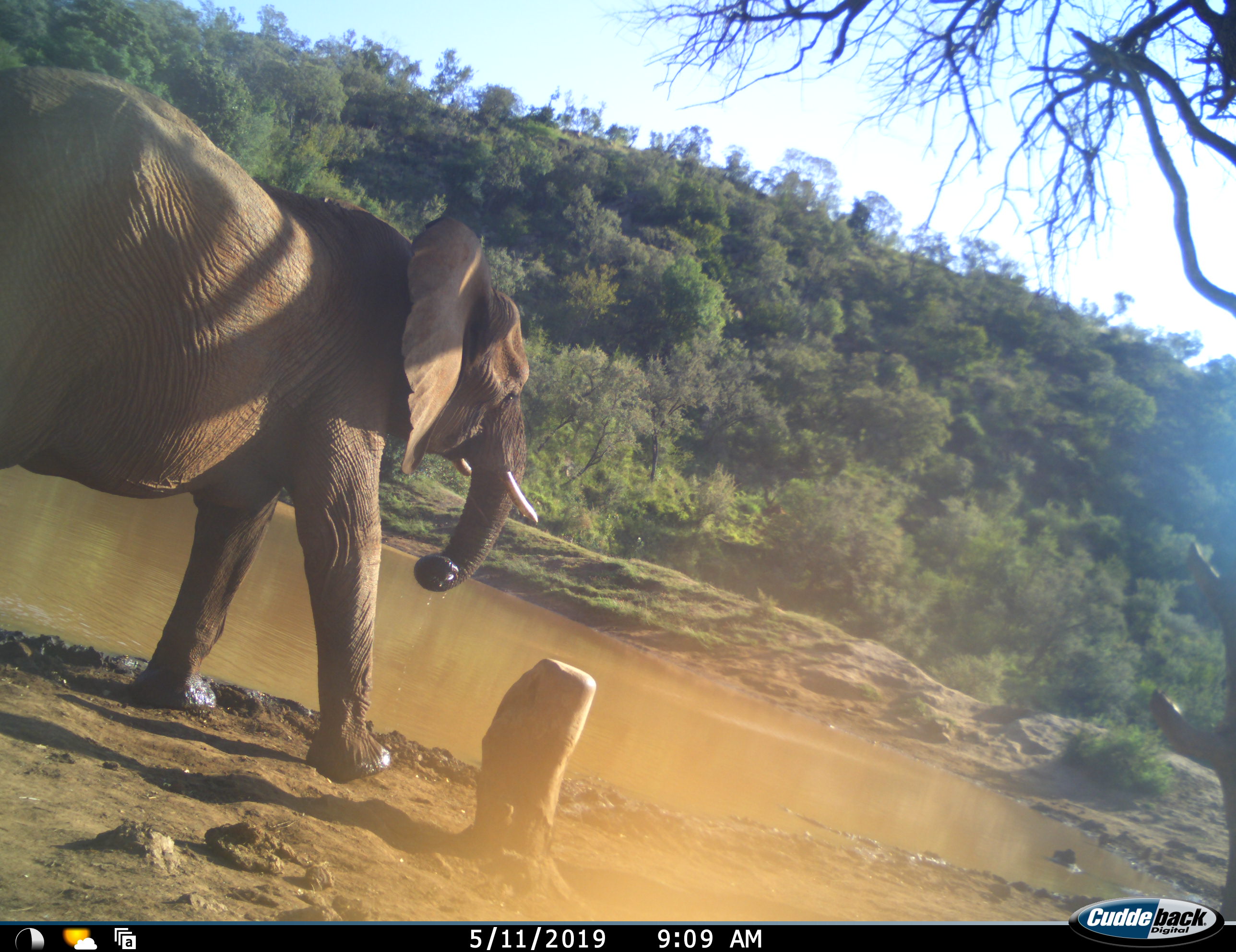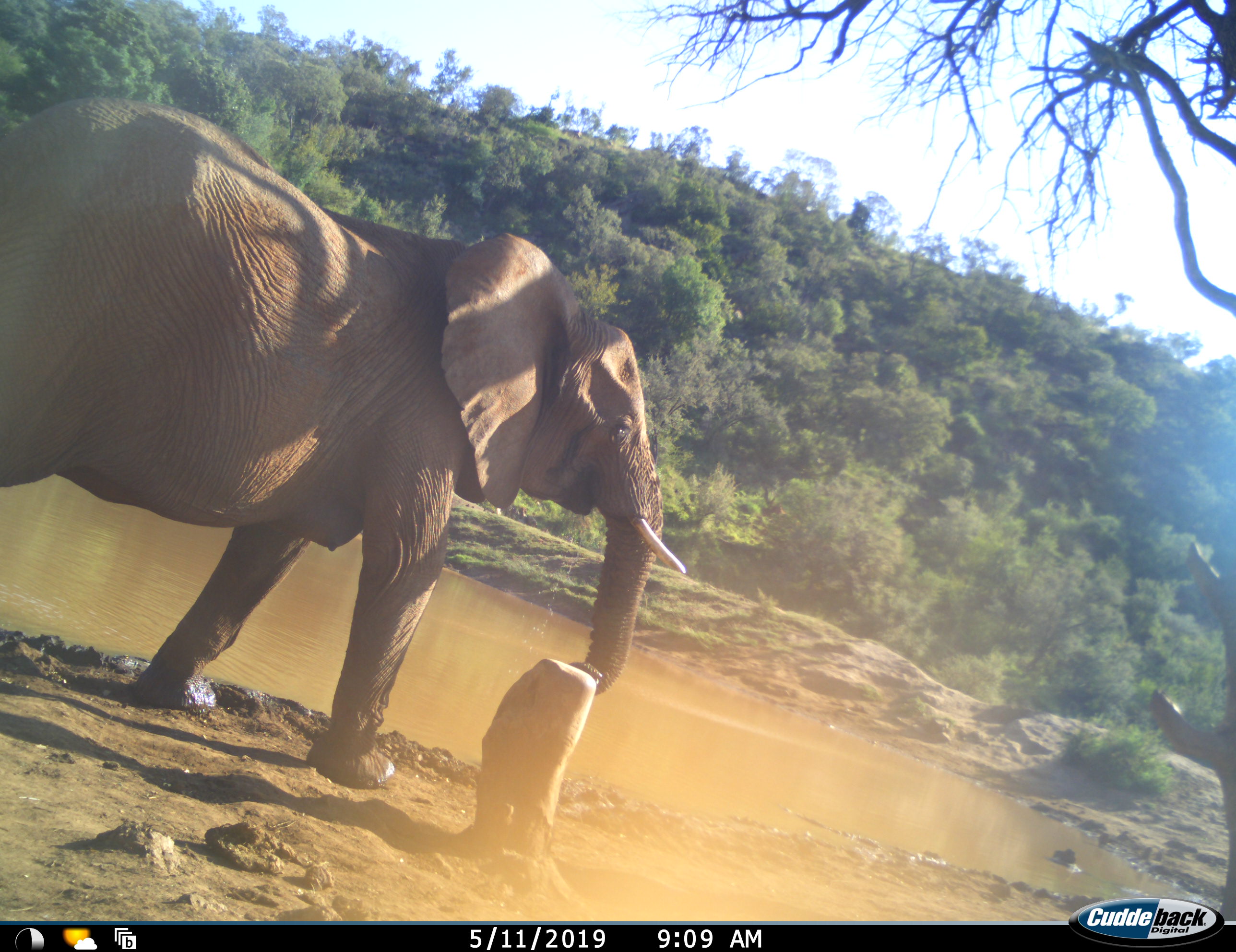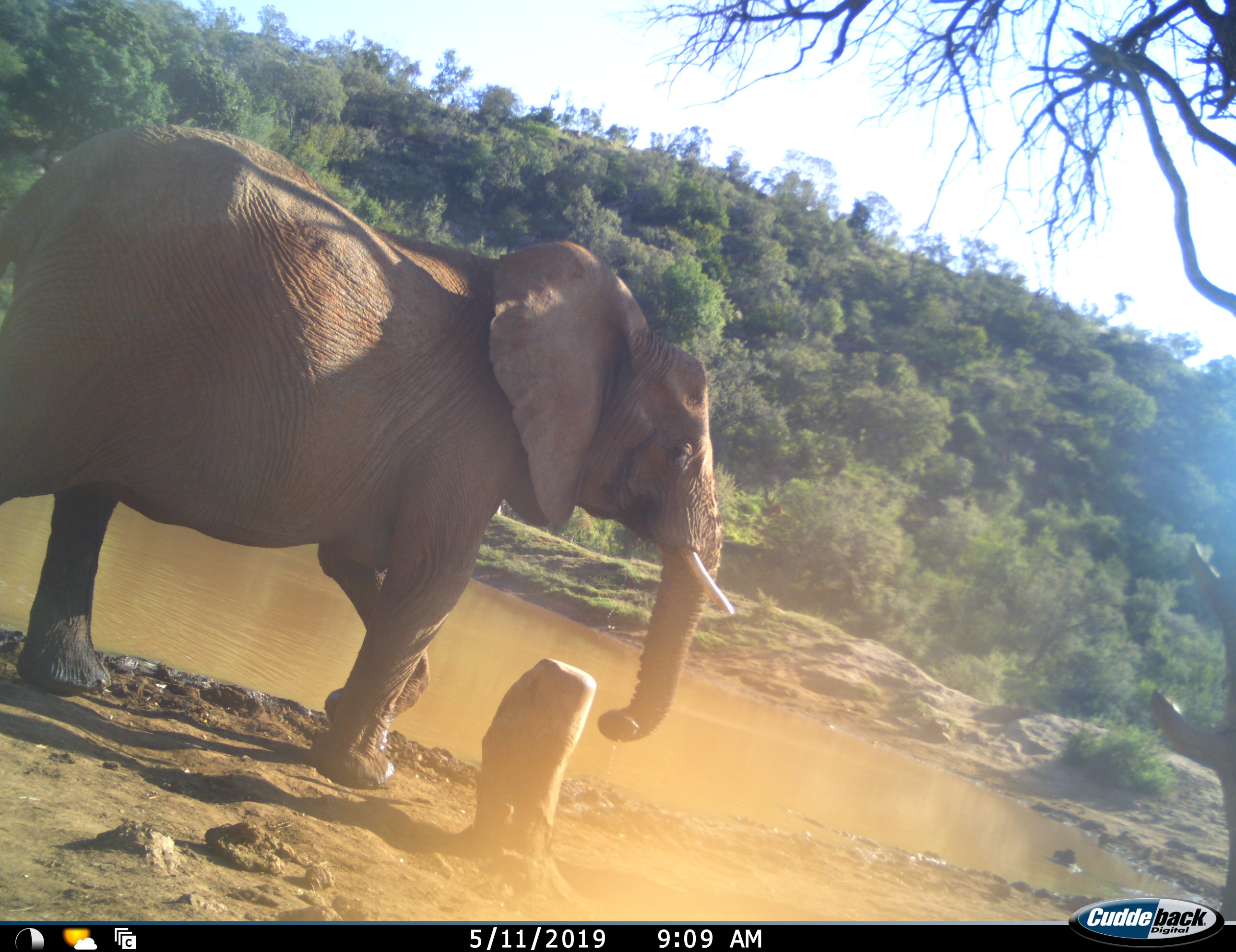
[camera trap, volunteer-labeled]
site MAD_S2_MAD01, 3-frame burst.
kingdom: Animalia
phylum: Chordata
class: Mammalia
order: Proboscidea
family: Elephantidae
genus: Loxodonta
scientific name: Loxodonta africana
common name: african bush elephant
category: elephant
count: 1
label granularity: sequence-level